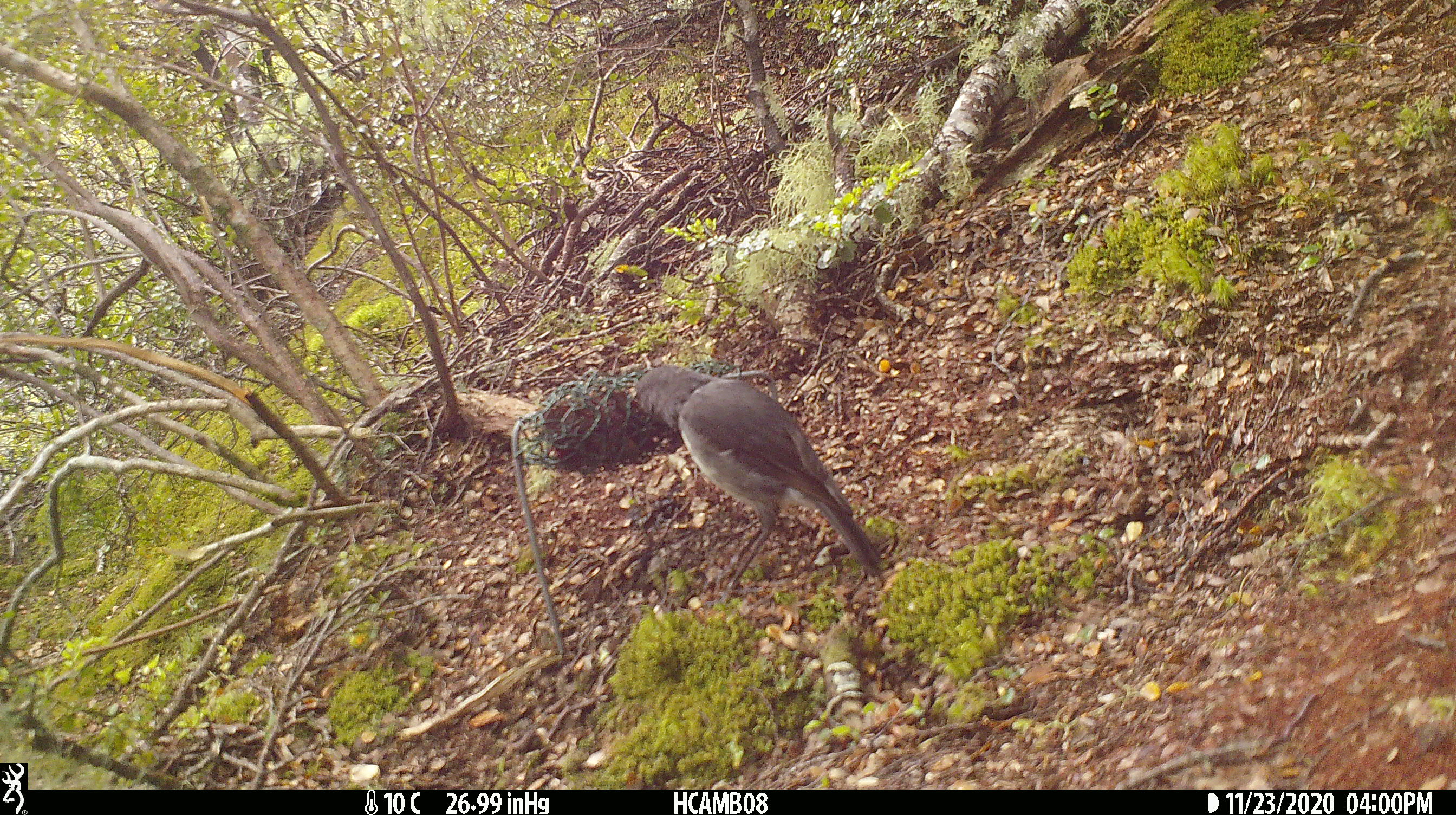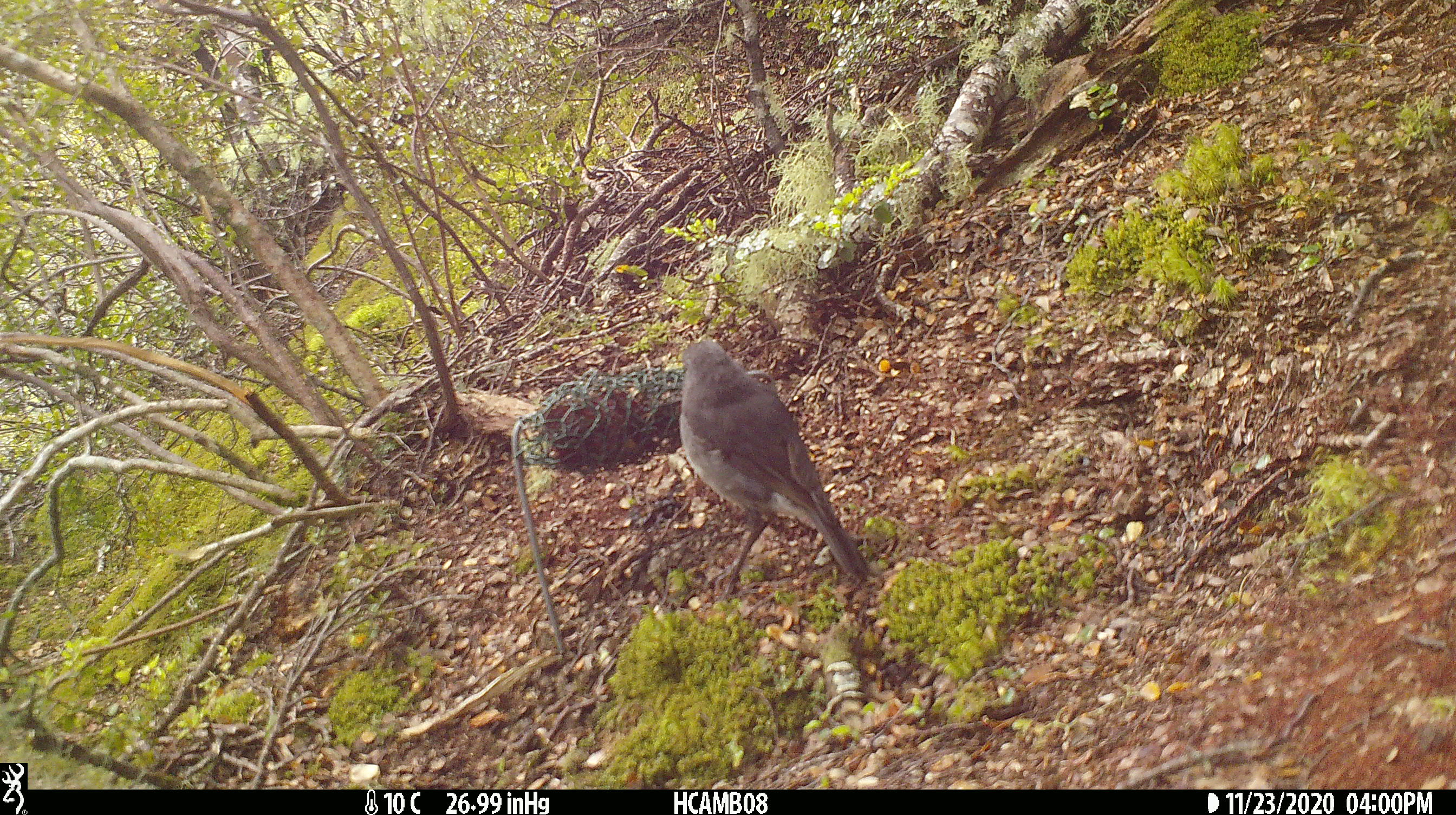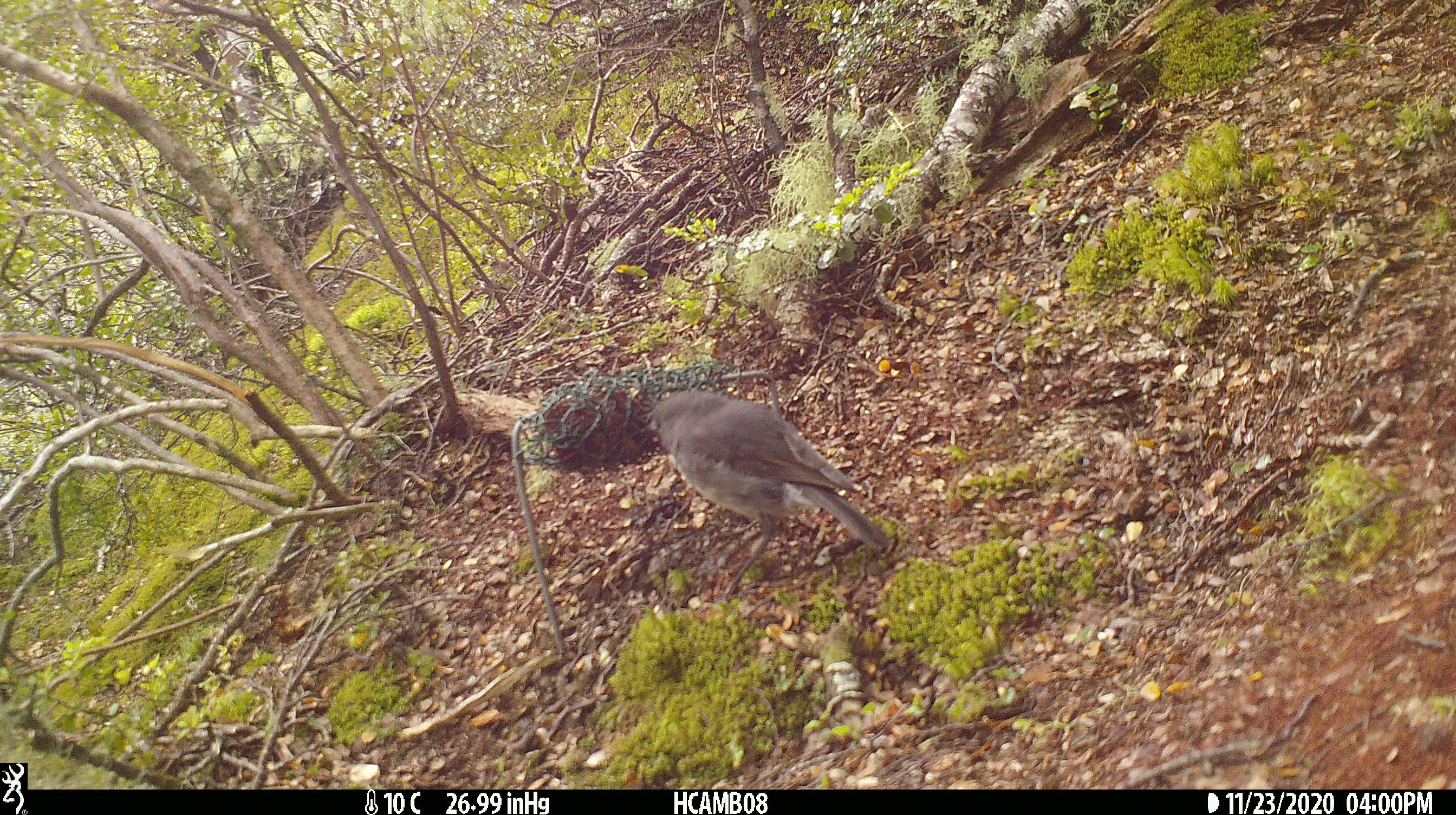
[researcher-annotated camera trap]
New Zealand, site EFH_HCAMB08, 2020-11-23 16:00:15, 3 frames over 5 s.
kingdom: Animalia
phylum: Chordata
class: Aves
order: Passeriformes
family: Petroicidae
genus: Petroica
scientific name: Petroica australis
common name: new zealand robin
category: robin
Robin (new zealand robin) (Petroica australis).